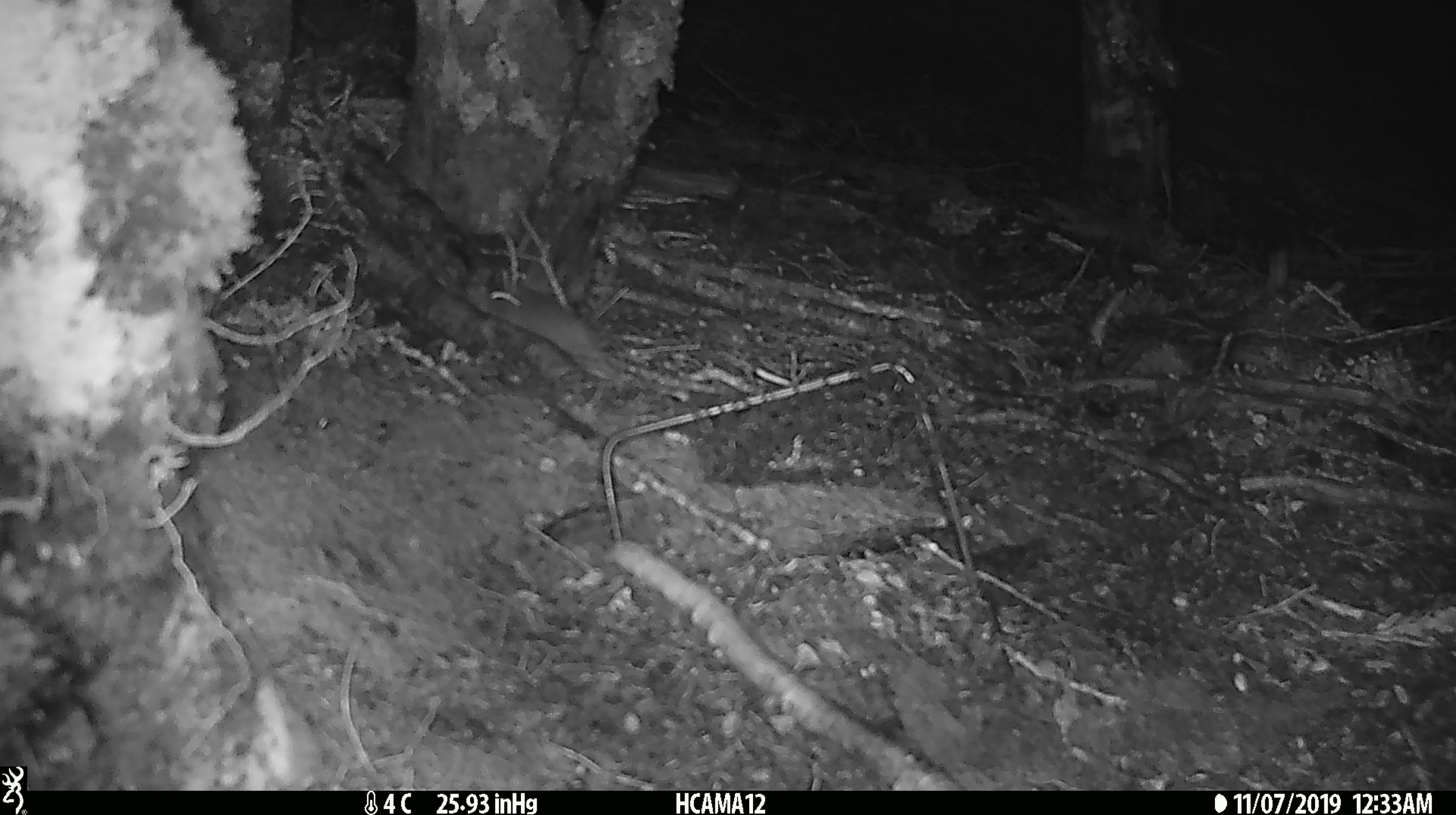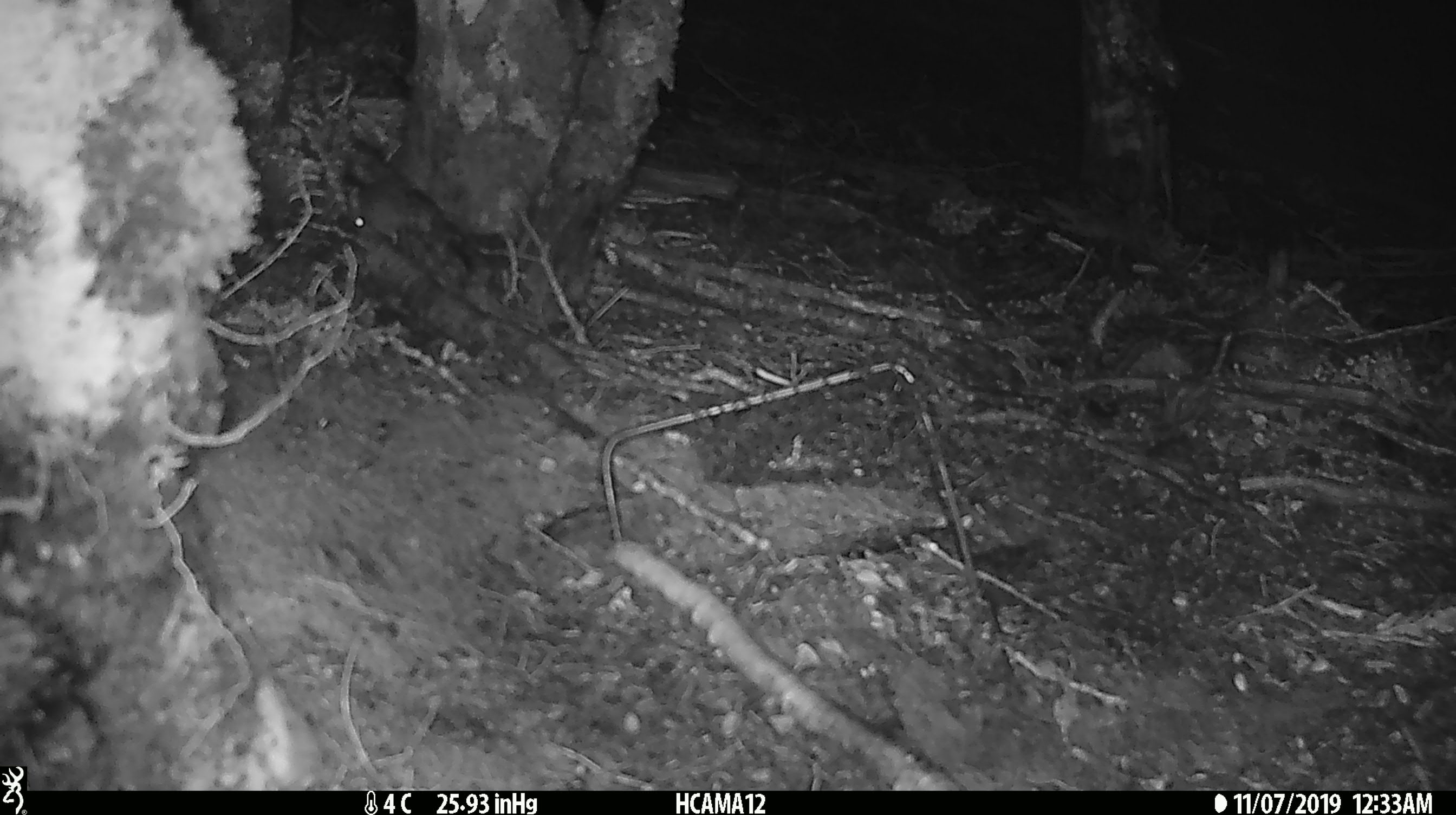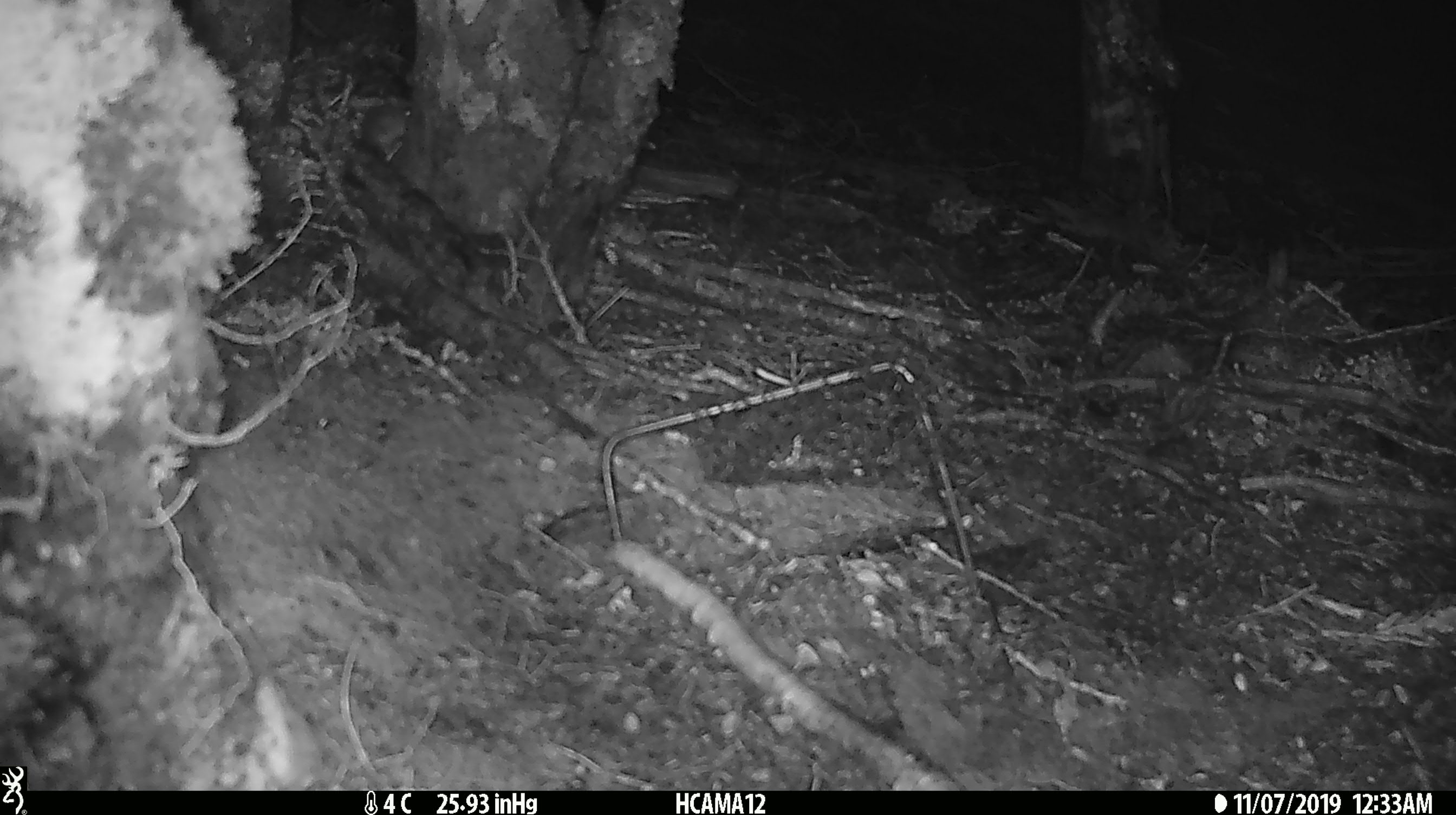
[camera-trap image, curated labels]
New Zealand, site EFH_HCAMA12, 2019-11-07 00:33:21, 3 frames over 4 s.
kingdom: Animalia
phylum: Chordata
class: Mammalia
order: Rodentia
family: Muridae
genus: Mus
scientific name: Mus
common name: mouse